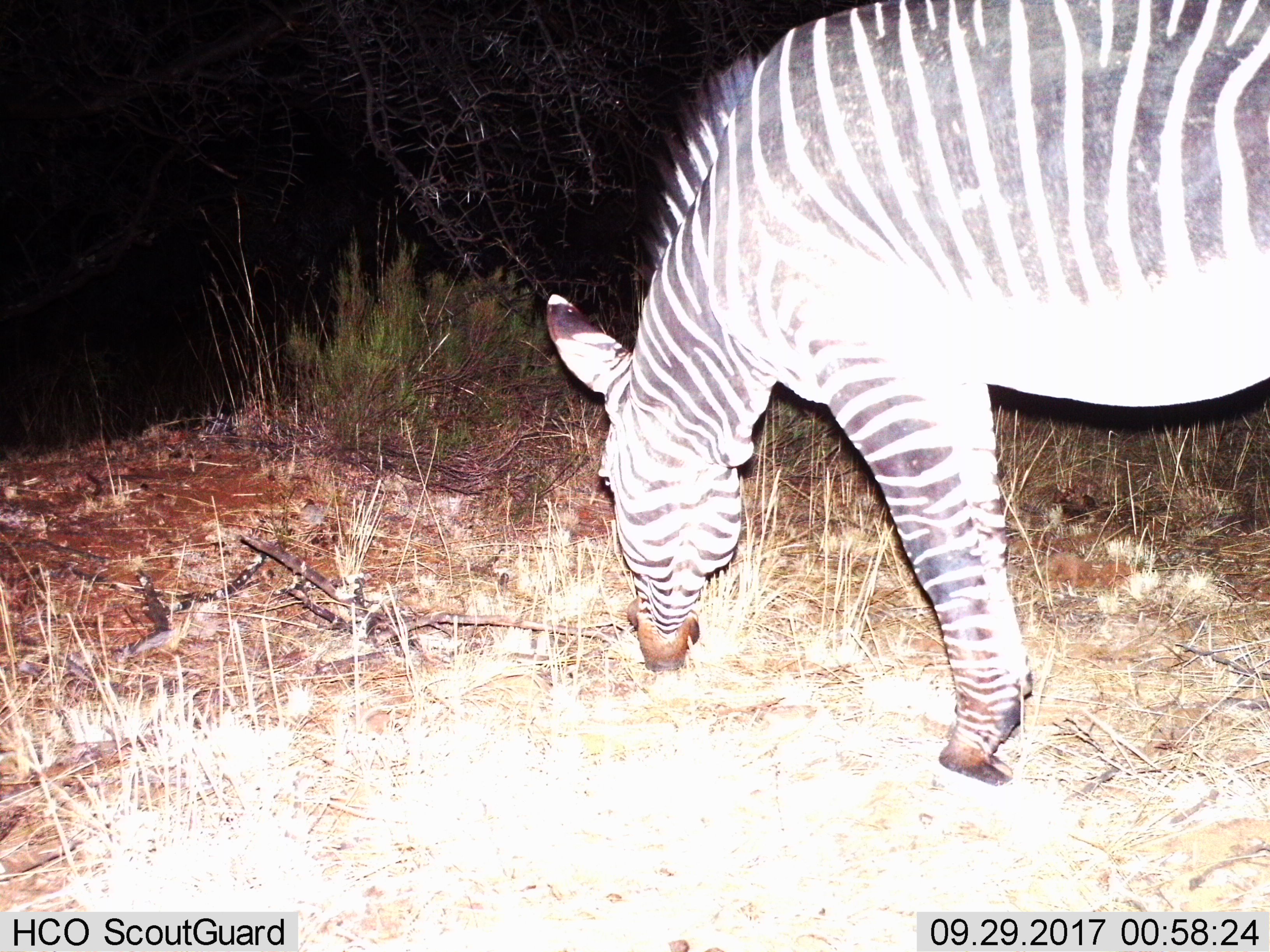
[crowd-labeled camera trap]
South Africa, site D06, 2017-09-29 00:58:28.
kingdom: Animalia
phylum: Chordata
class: Mammalia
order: Perissodactyla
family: Equidae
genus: Equus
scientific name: Equus zebra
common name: mountain zebra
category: zebramountain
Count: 1.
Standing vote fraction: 10%.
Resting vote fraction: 0%.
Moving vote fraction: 0%.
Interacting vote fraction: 0%.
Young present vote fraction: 10%.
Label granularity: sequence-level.